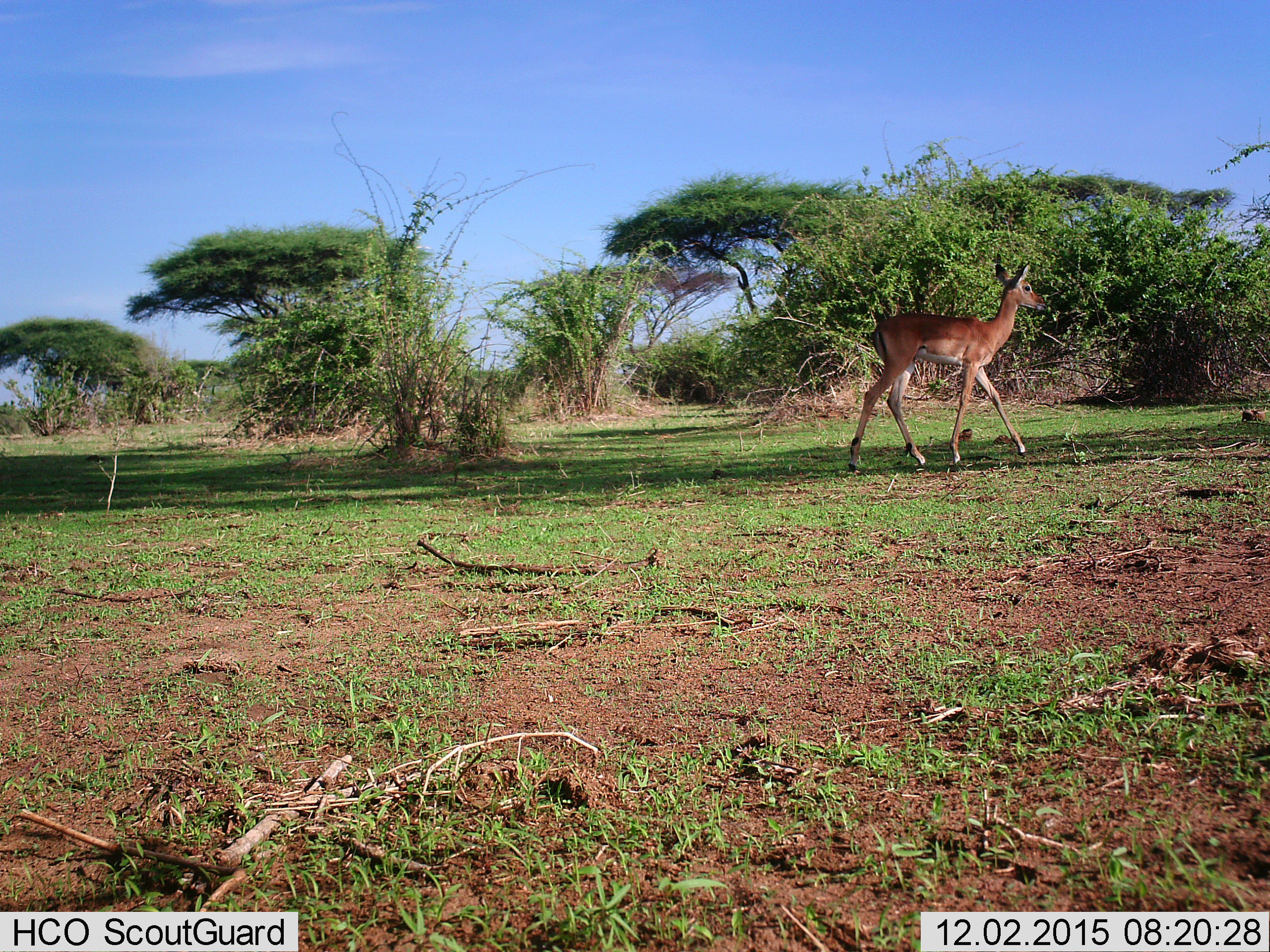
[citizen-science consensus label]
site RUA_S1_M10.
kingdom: Animalia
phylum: Chordata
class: Mammalia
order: Artiodactyla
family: Bovidae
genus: Aepyceros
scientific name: Aepyceros melampus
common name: impala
Impala (Aepyceros melampus), count 1. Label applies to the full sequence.